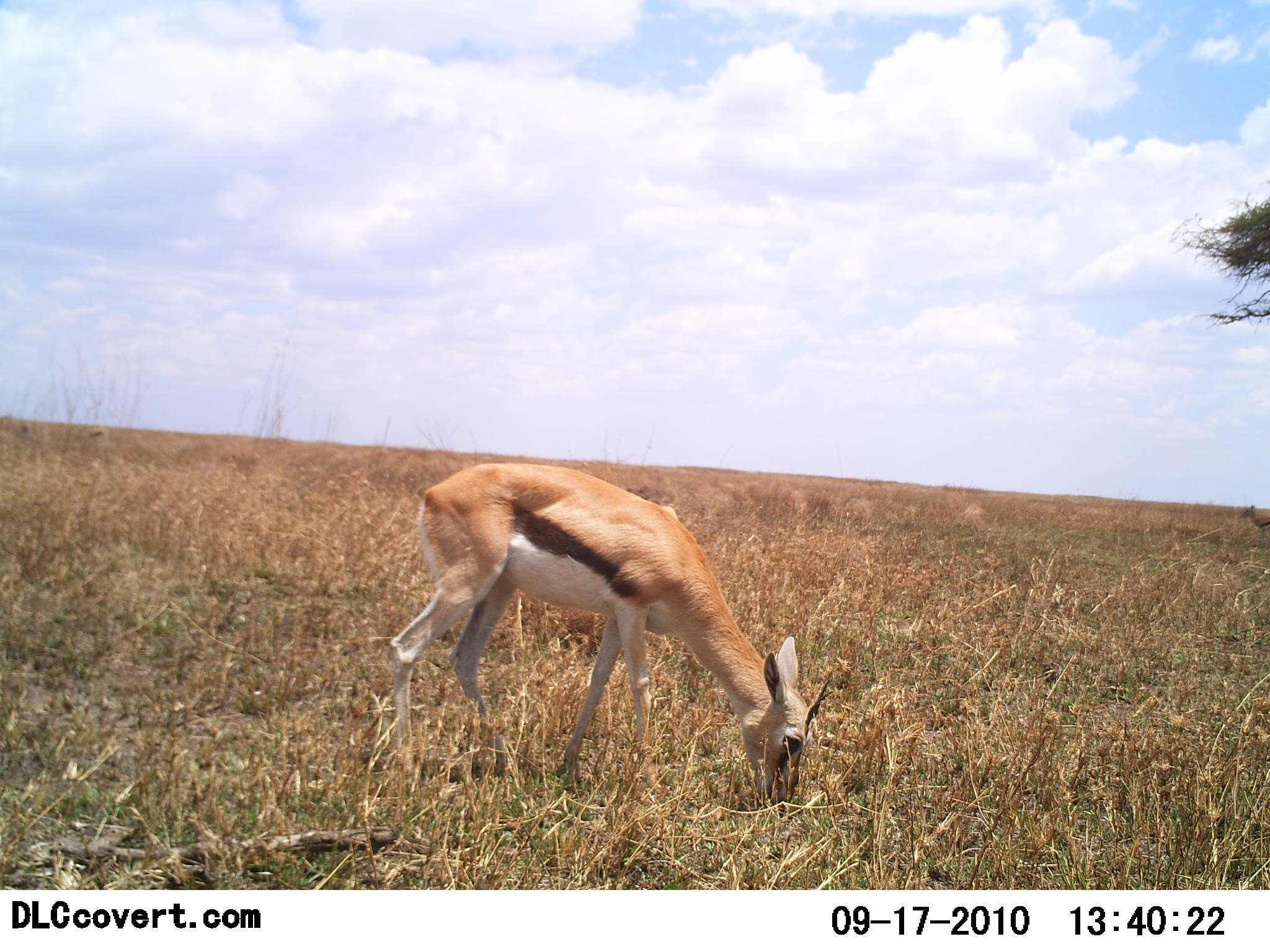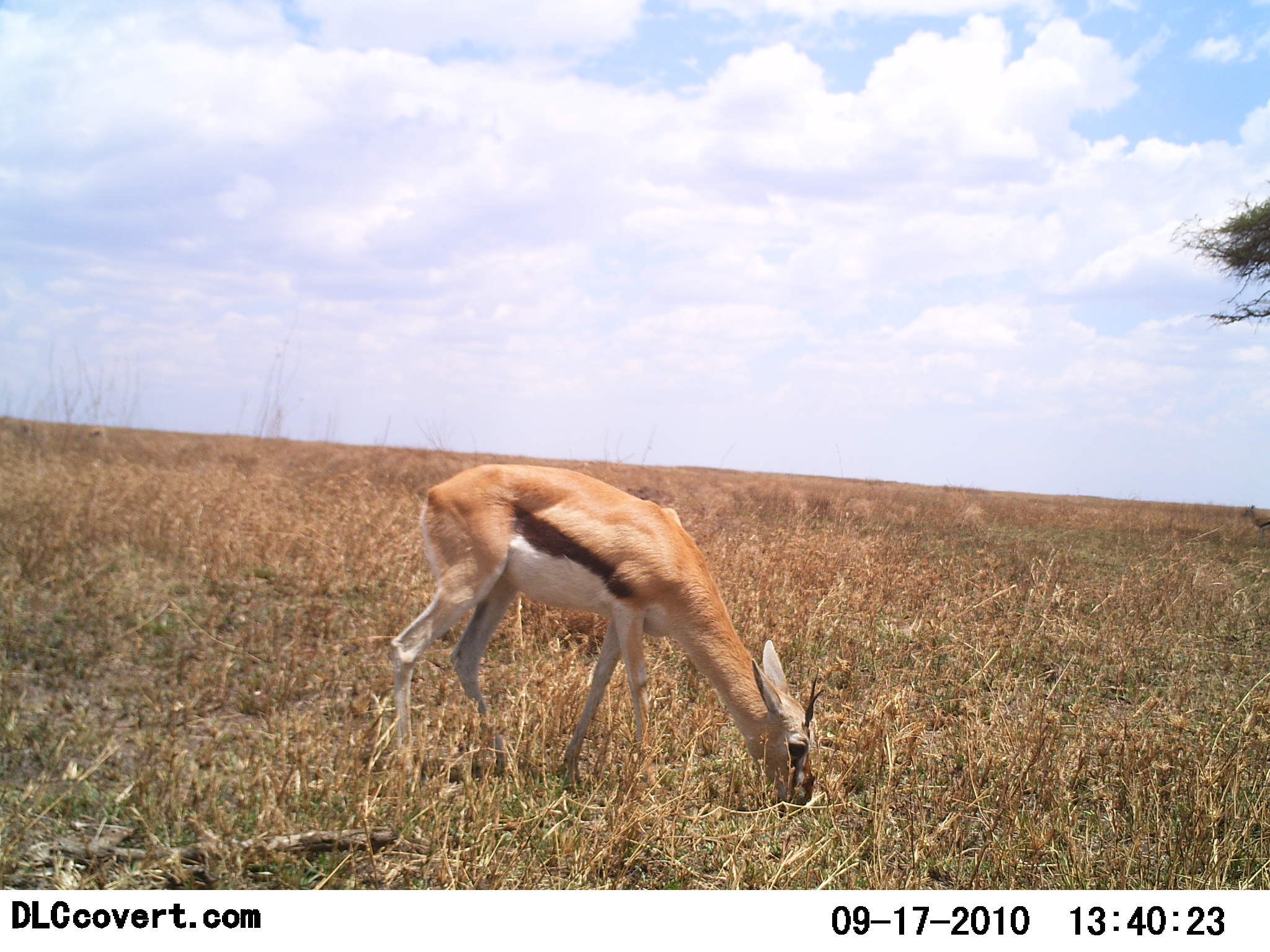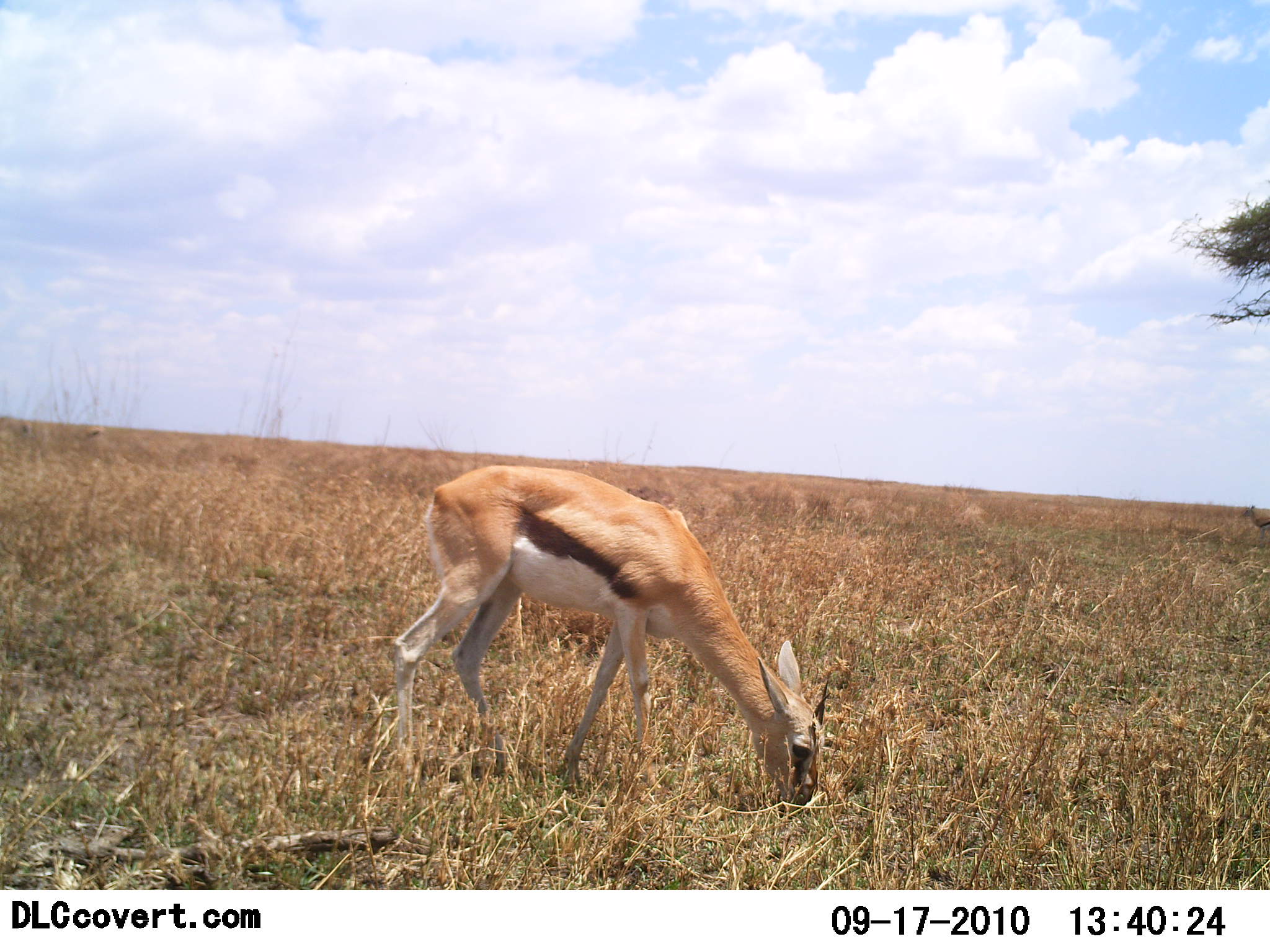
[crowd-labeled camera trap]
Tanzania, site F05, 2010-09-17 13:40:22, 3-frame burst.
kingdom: Animalia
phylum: Chordata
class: Mammalia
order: Artiodactyla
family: Bovidae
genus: Eudorcas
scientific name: Eudorcas thomsonii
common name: thomson's gazelle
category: gazellethomsons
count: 1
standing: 33%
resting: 0%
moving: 0%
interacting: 0%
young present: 0%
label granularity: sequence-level